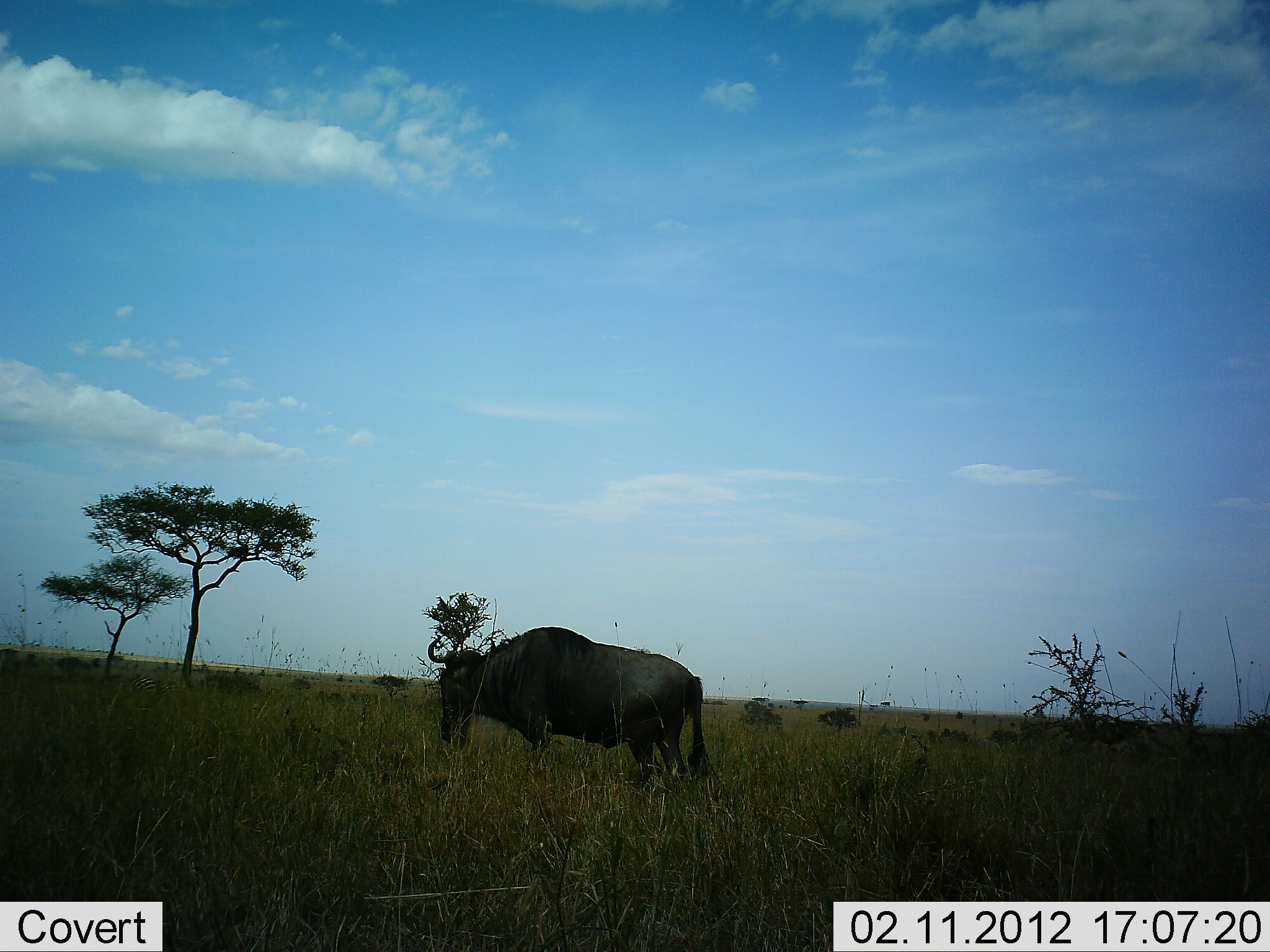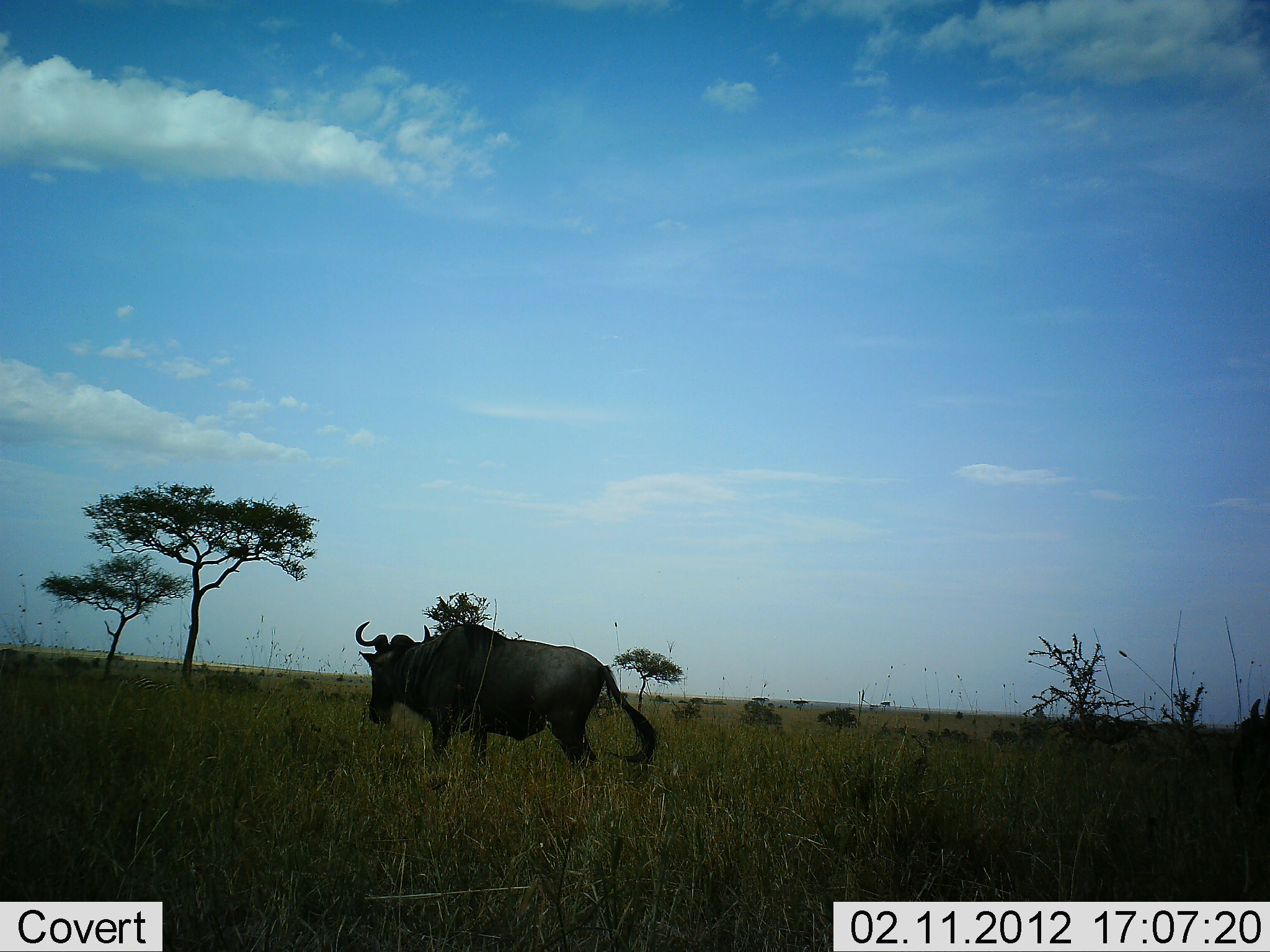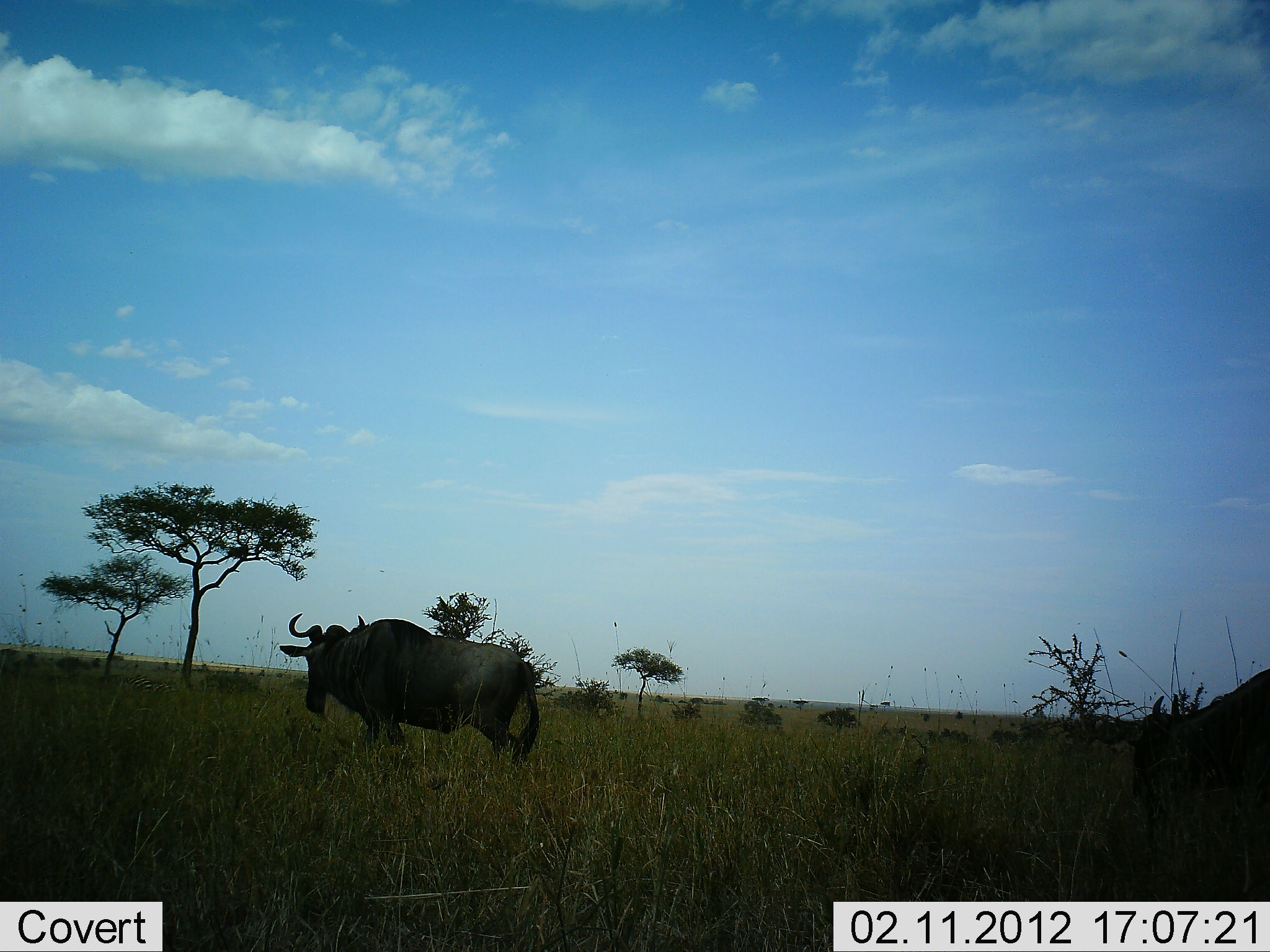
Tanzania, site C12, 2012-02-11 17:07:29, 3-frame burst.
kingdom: Animalia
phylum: Chordata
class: Mammalia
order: Artiodactyla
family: Bovidae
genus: Connochaetes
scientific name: Connochaetes taurinus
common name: blue wildebeest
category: wildebeest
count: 2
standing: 6%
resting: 0%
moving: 94%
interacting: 0%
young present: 0%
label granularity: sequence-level